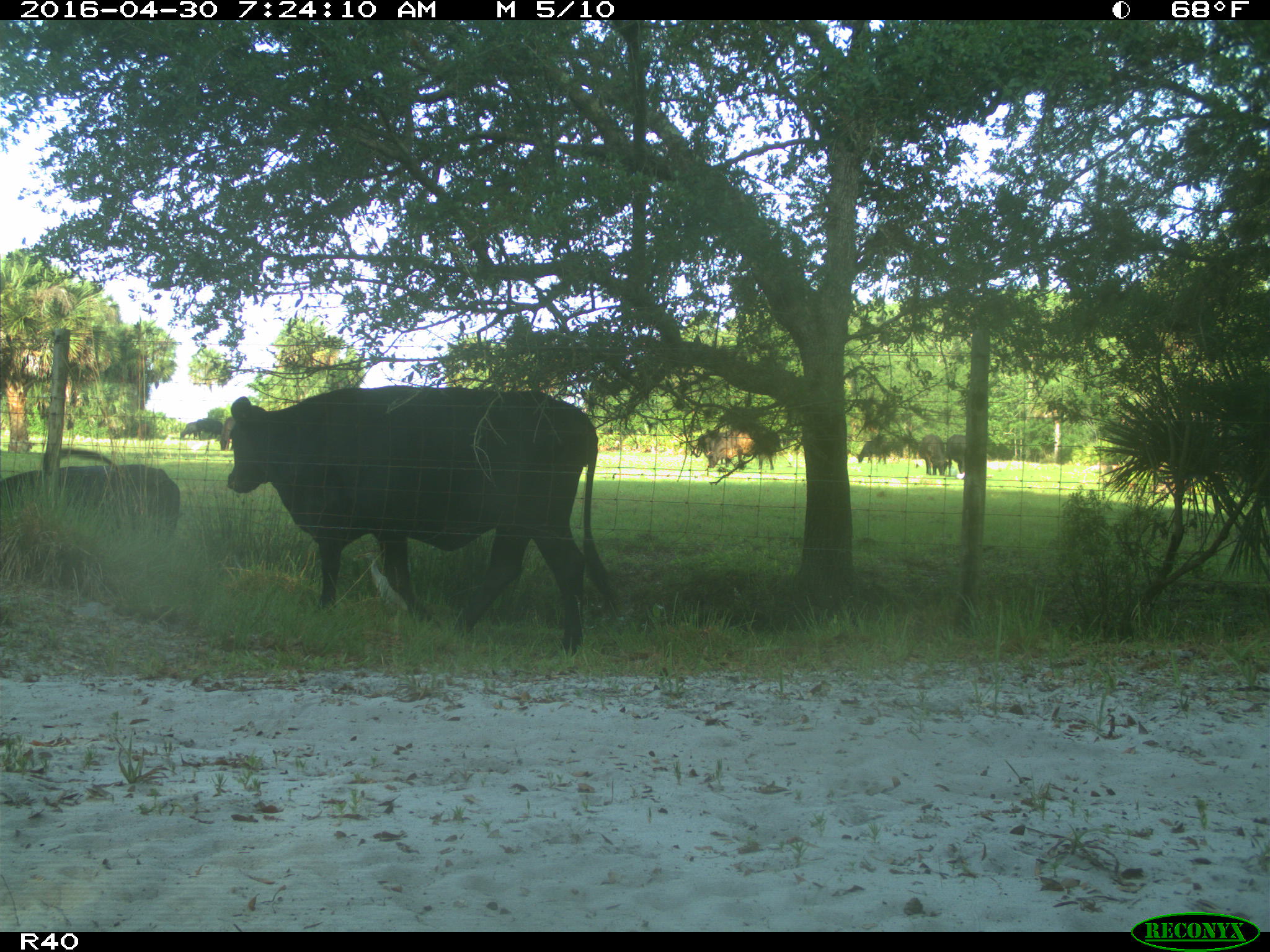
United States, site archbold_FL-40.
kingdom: Animalia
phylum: Chordata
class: Mammalia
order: Artiodactyla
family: Bovidae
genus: Bos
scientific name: Bos taurus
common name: domestic cow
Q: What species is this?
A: Bos taurus (domestic cow).